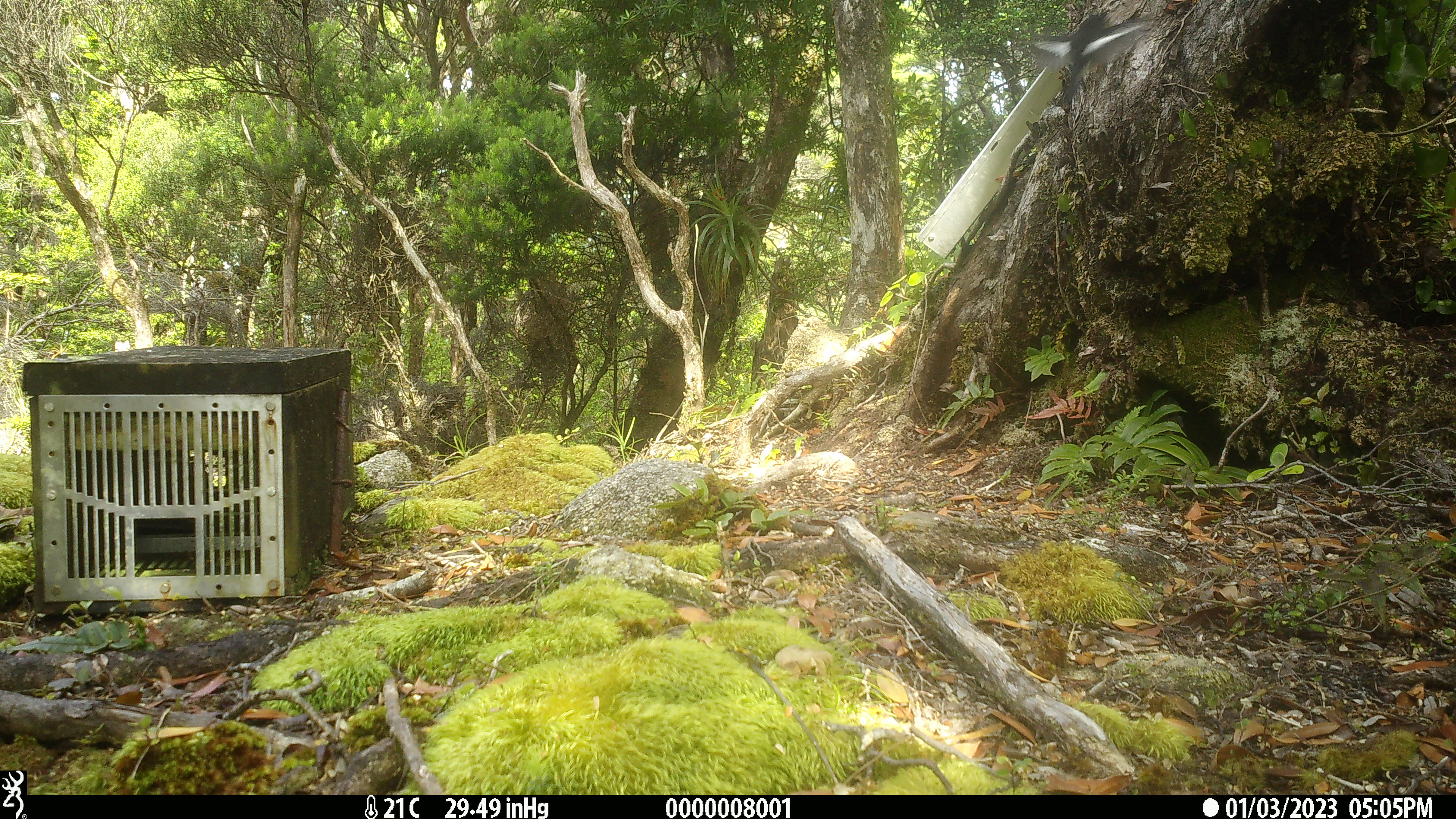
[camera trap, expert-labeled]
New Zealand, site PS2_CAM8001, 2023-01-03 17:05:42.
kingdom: Animalia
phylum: Chordata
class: Aves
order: Passeriformes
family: Petroicidae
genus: Petroica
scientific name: Petroica macrocephala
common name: tomtit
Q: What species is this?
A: Tomtit (Petroica macrocephala).